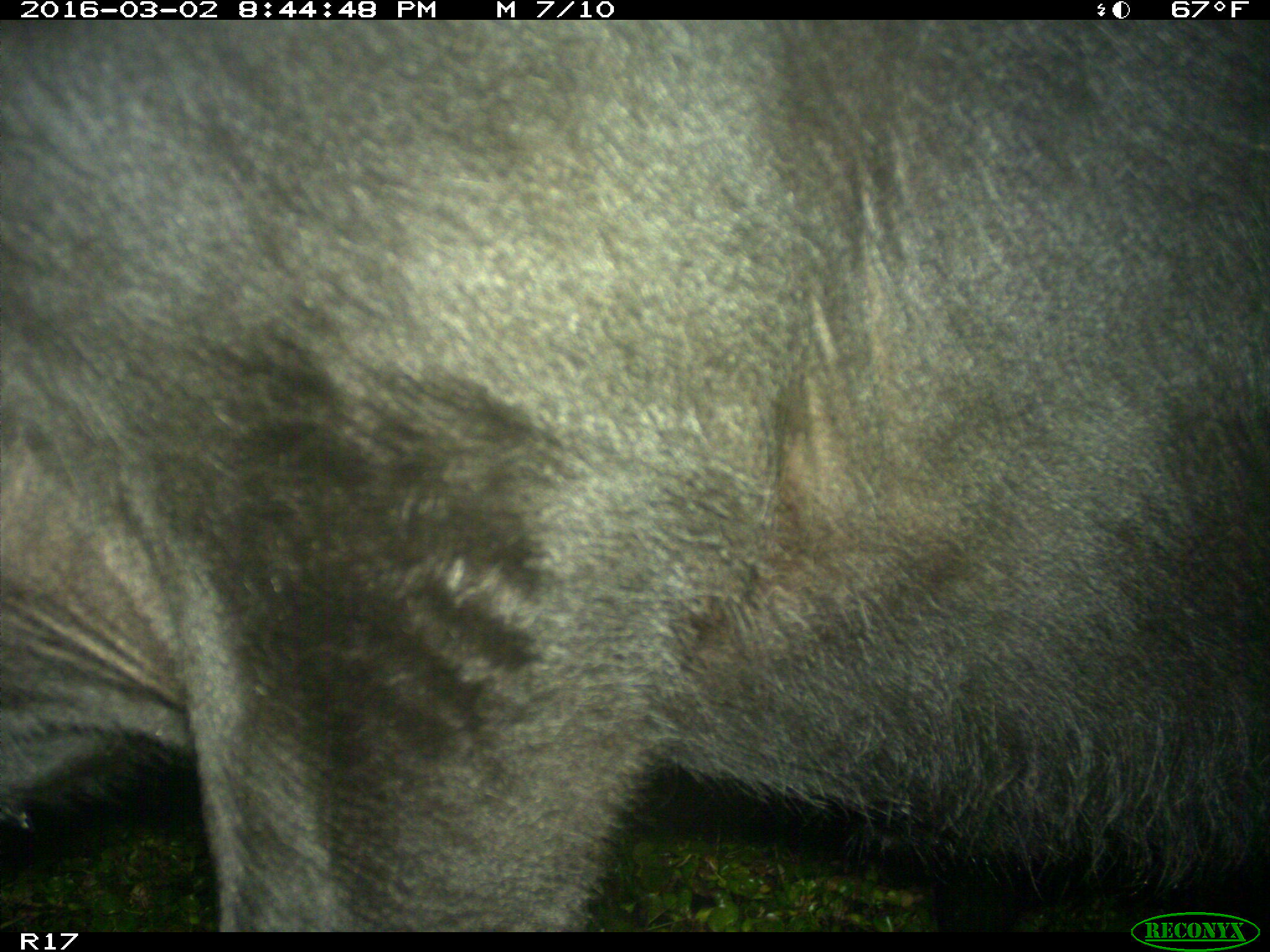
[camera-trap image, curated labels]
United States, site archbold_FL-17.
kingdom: Animalia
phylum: Chordata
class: Mammalia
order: Artiodactyla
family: Bovidae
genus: Bos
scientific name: Bos taurus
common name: domestic cow